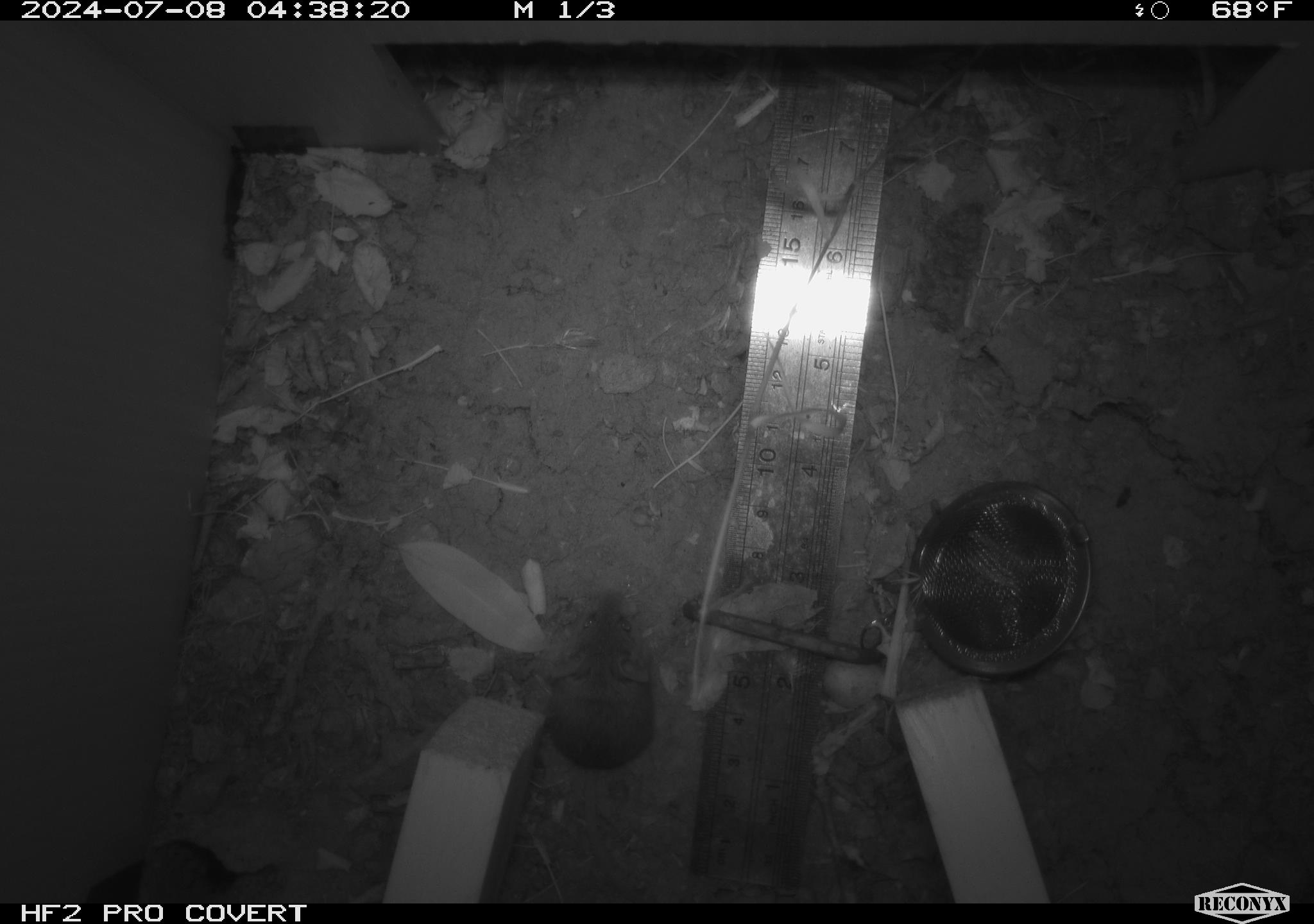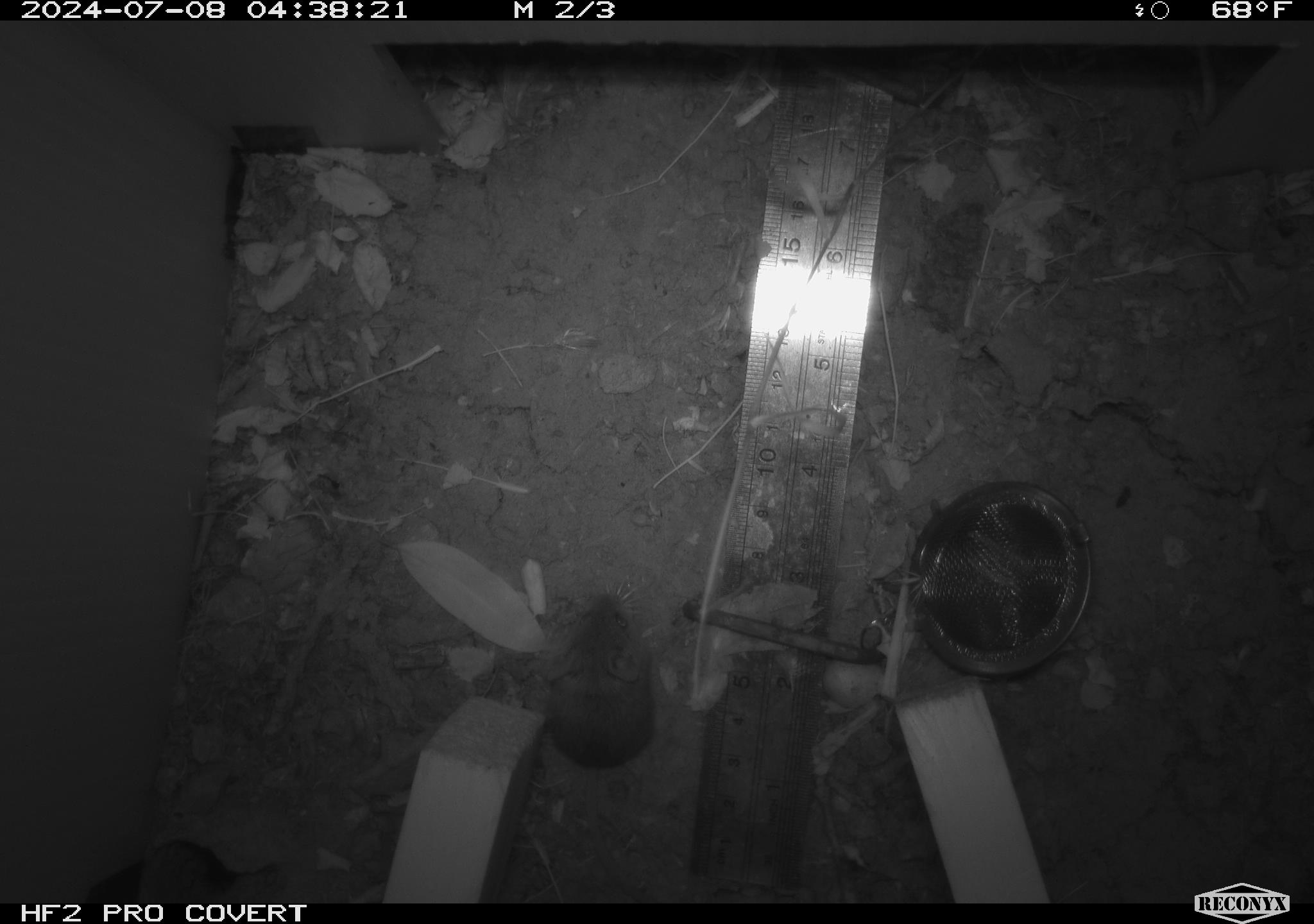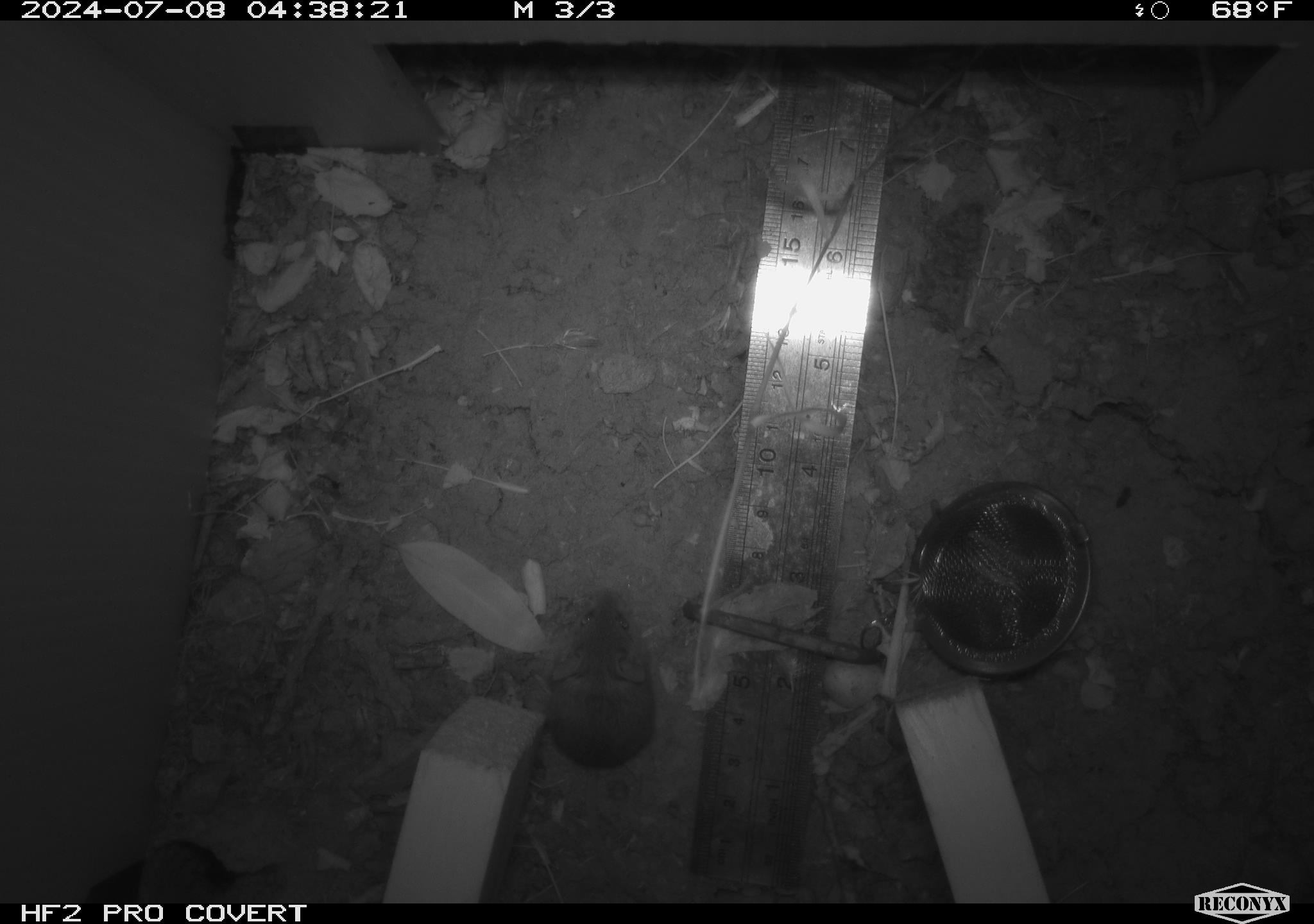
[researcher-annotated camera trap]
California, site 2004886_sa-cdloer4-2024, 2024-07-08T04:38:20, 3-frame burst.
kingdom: Animalia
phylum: Chordata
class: Mammalia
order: Rodentia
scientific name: Rodentia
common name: rodent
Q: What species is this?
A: Rodent (Rodentia).